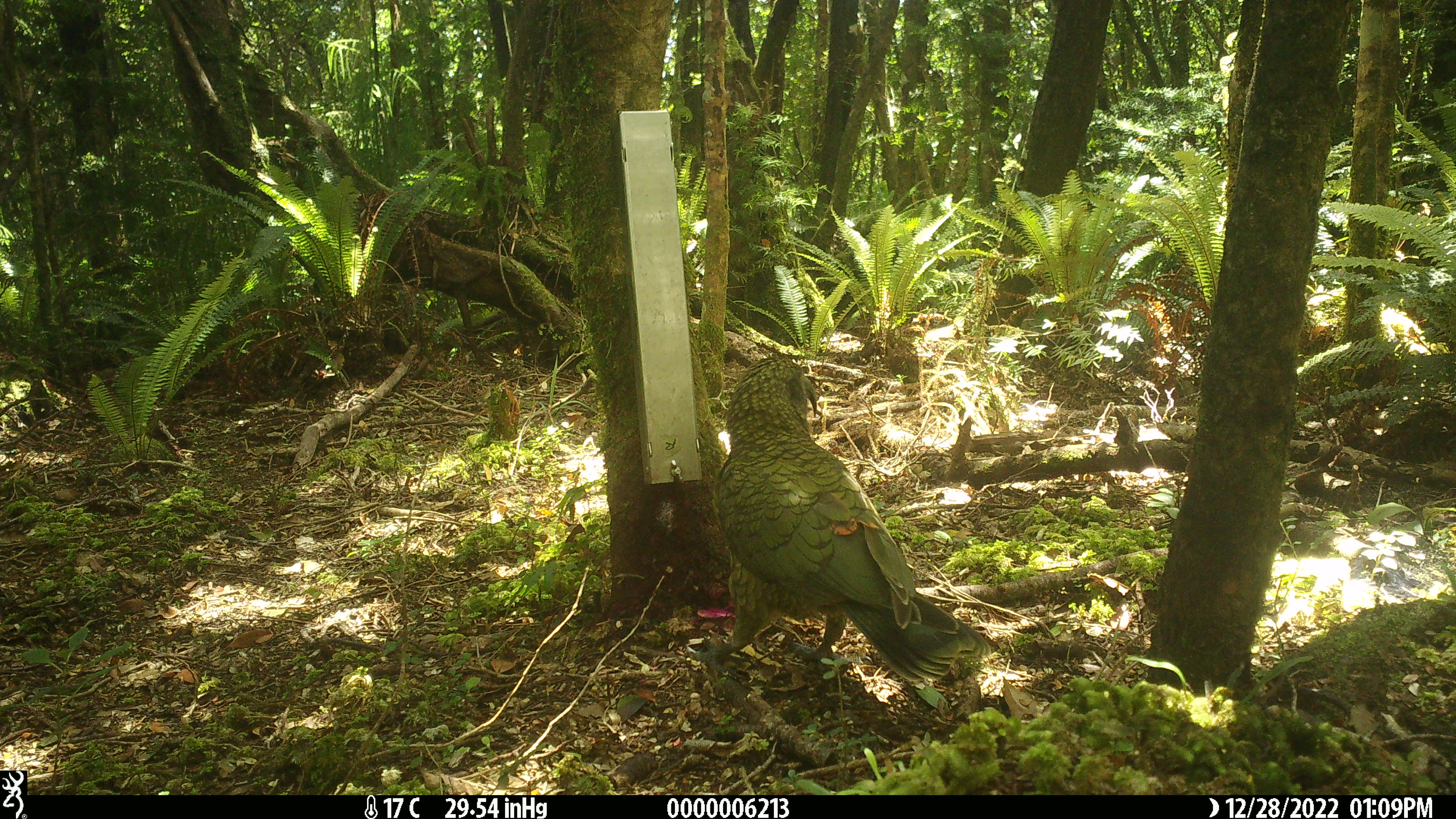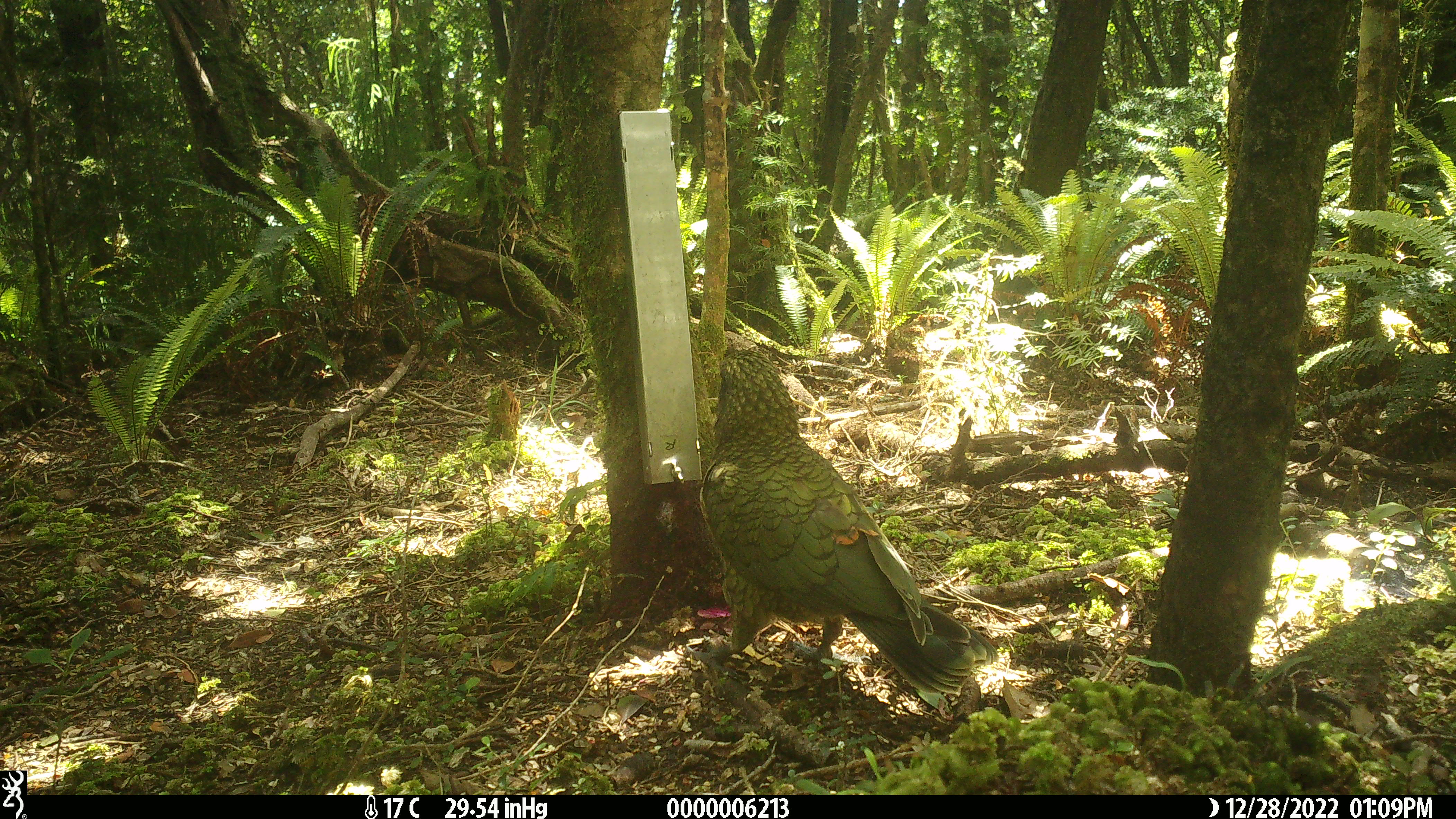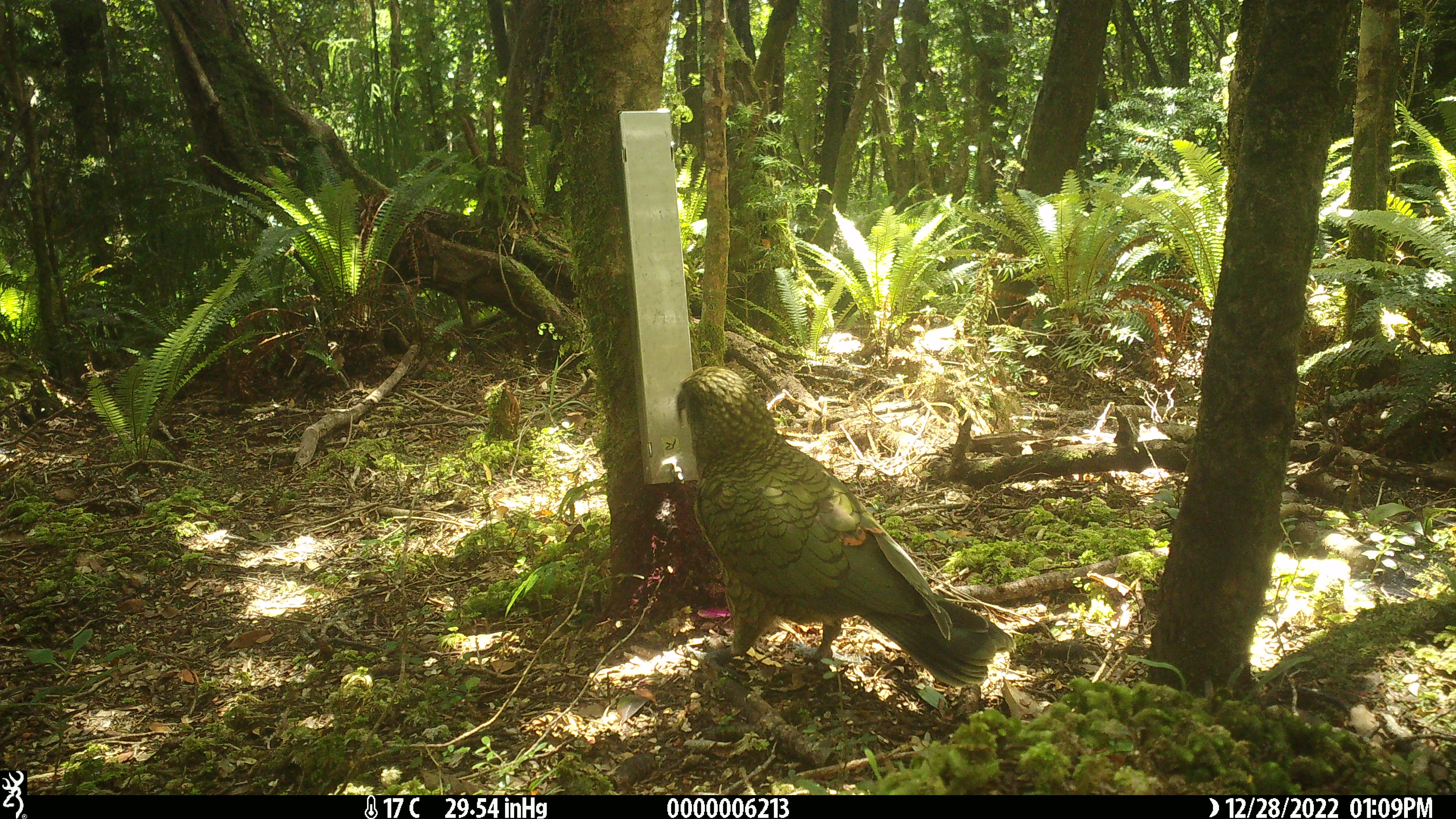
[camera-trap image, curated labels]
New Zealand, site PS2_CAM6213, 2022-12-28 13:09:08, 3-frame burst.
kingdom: Animalia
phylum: Chordata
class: Aves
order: Psittaciformes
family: Strigopidae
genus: Nestor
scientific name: Nestor notabilis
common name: kea